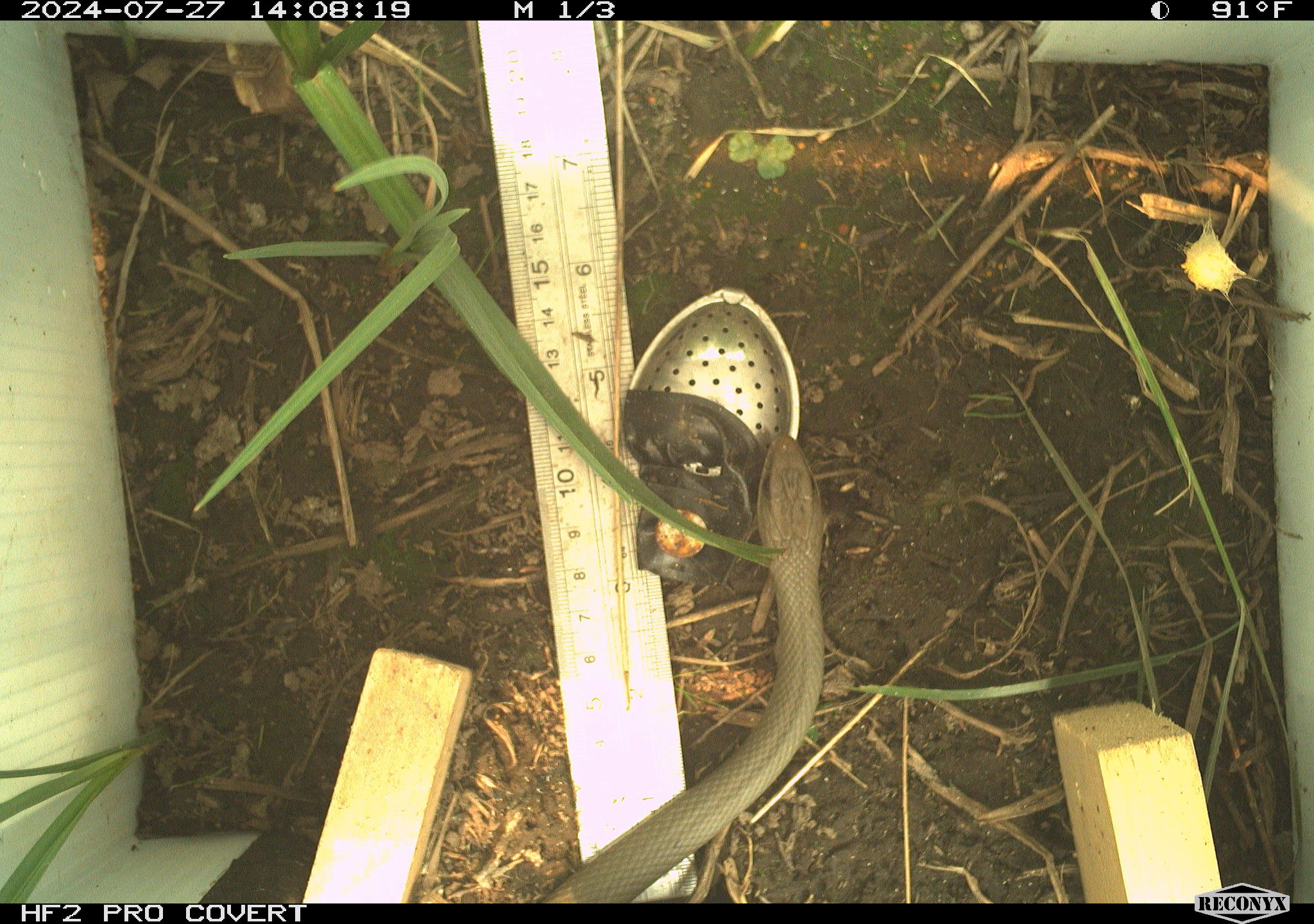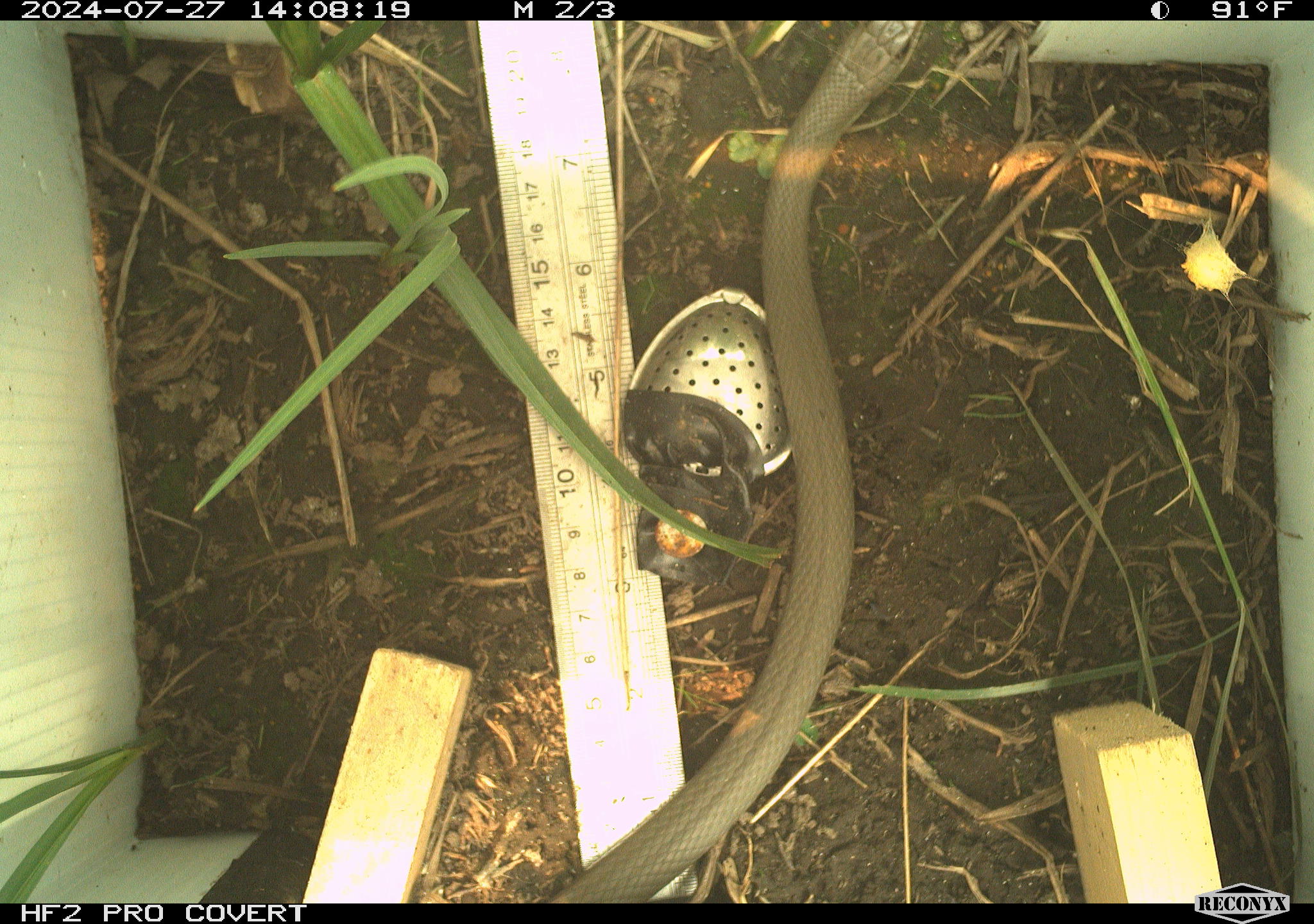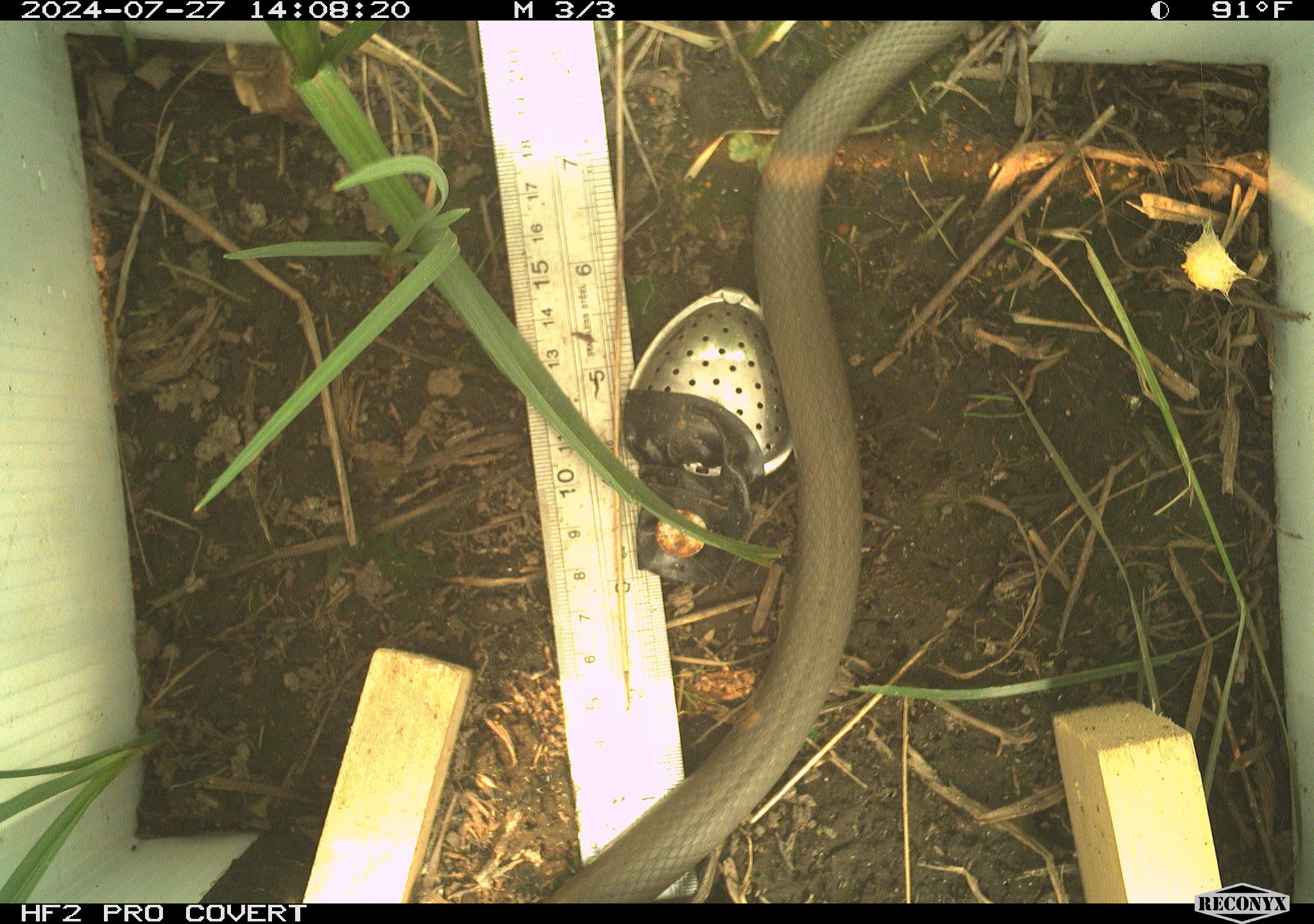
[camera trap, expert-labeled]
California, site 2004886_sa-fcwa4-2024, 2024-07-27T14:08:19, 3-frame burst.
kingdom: Animalia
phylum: Chordata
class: Reptilia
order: Squamata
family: Colubridae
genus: Coluber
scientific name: Coluber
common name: north american racers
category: coluber species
Coluber species (north american racers) (Coluber).